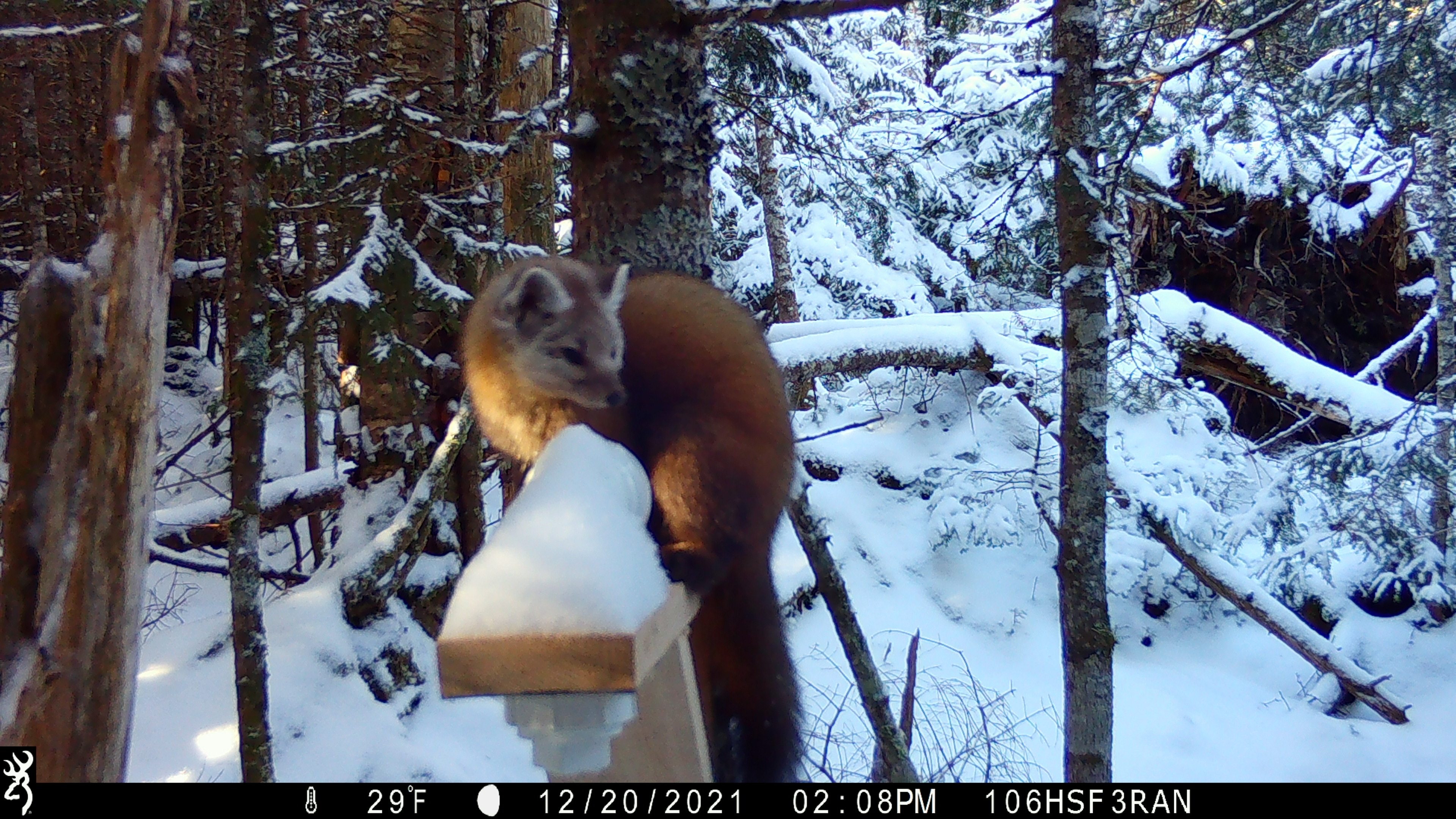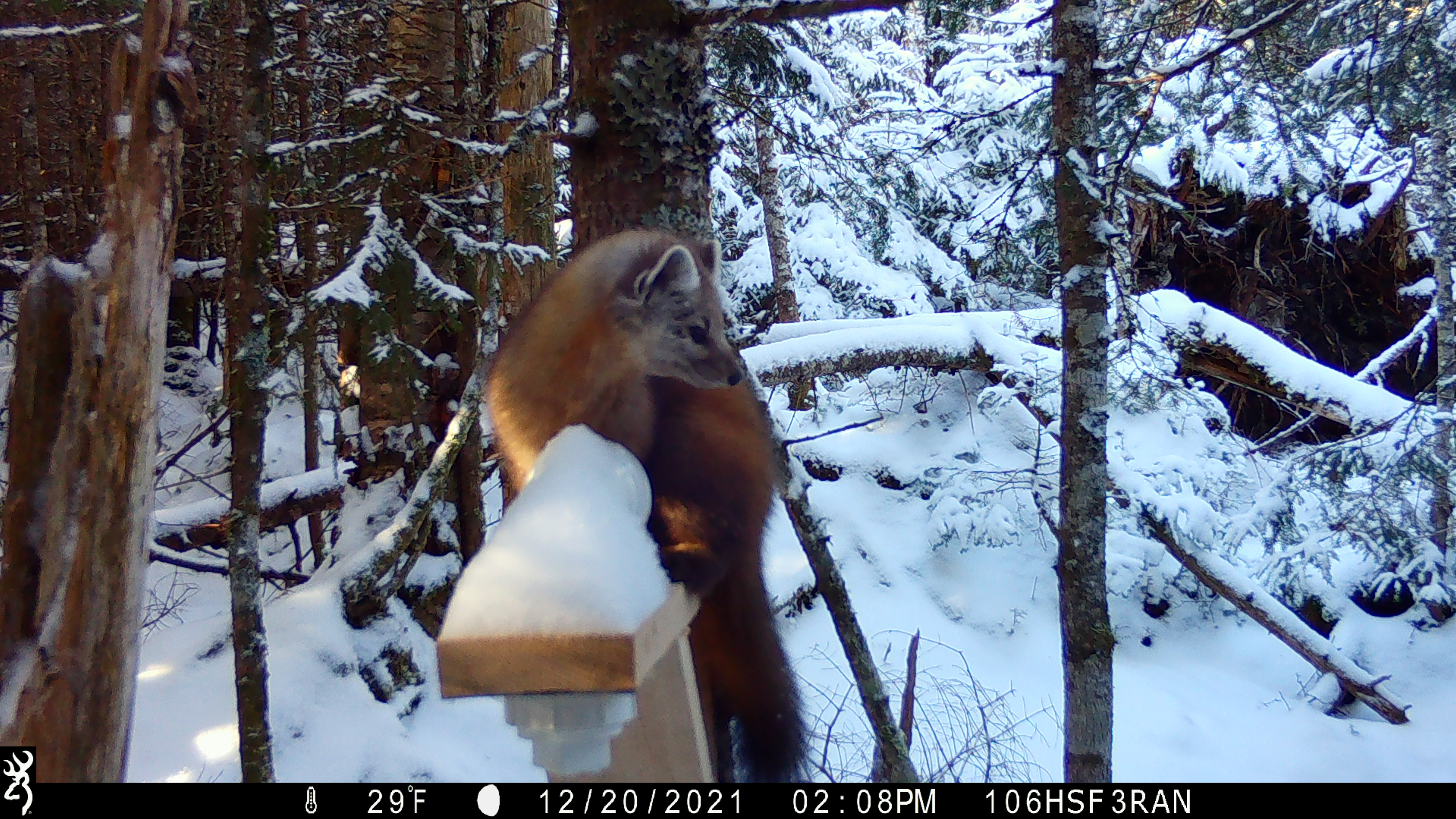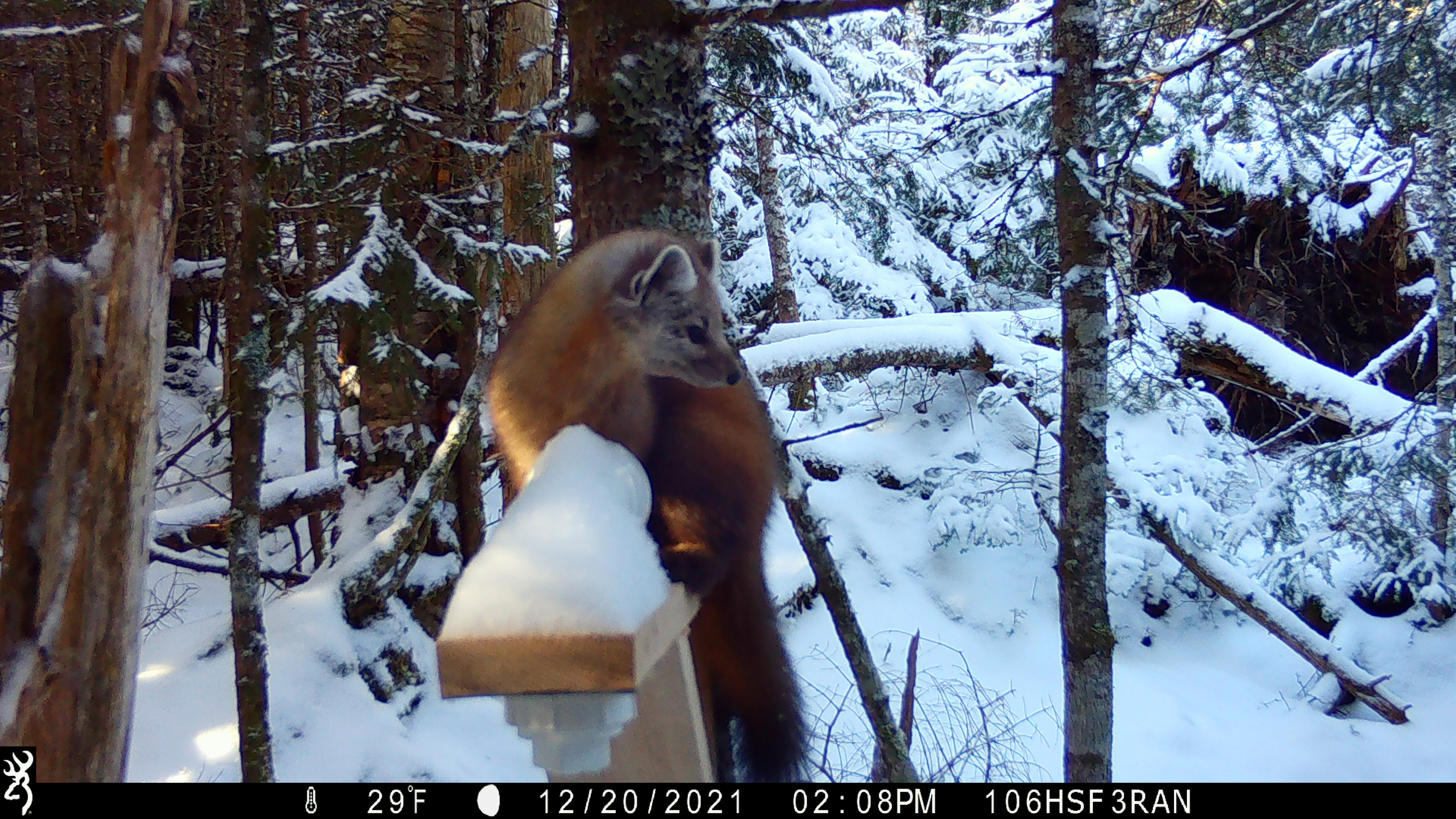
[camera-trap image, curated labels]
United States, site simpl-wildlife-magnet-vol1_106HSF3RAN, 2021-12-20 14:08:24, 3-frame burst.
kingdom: Animalia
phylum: Chordata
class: Mammalia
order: Carnivora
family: Mustelidae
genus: Martes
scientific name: Martes americana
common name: american marten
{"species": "american marten (Martes americana)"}